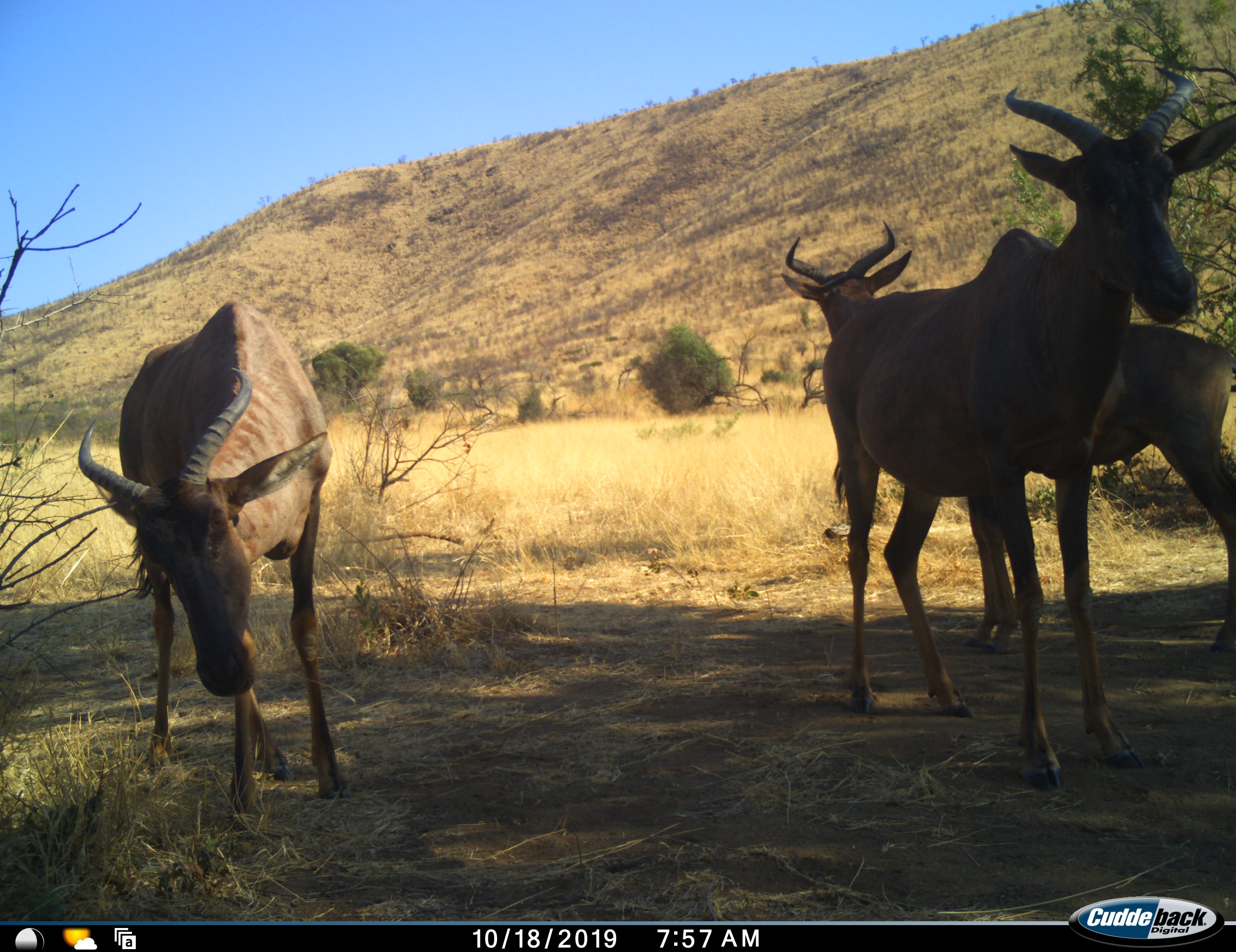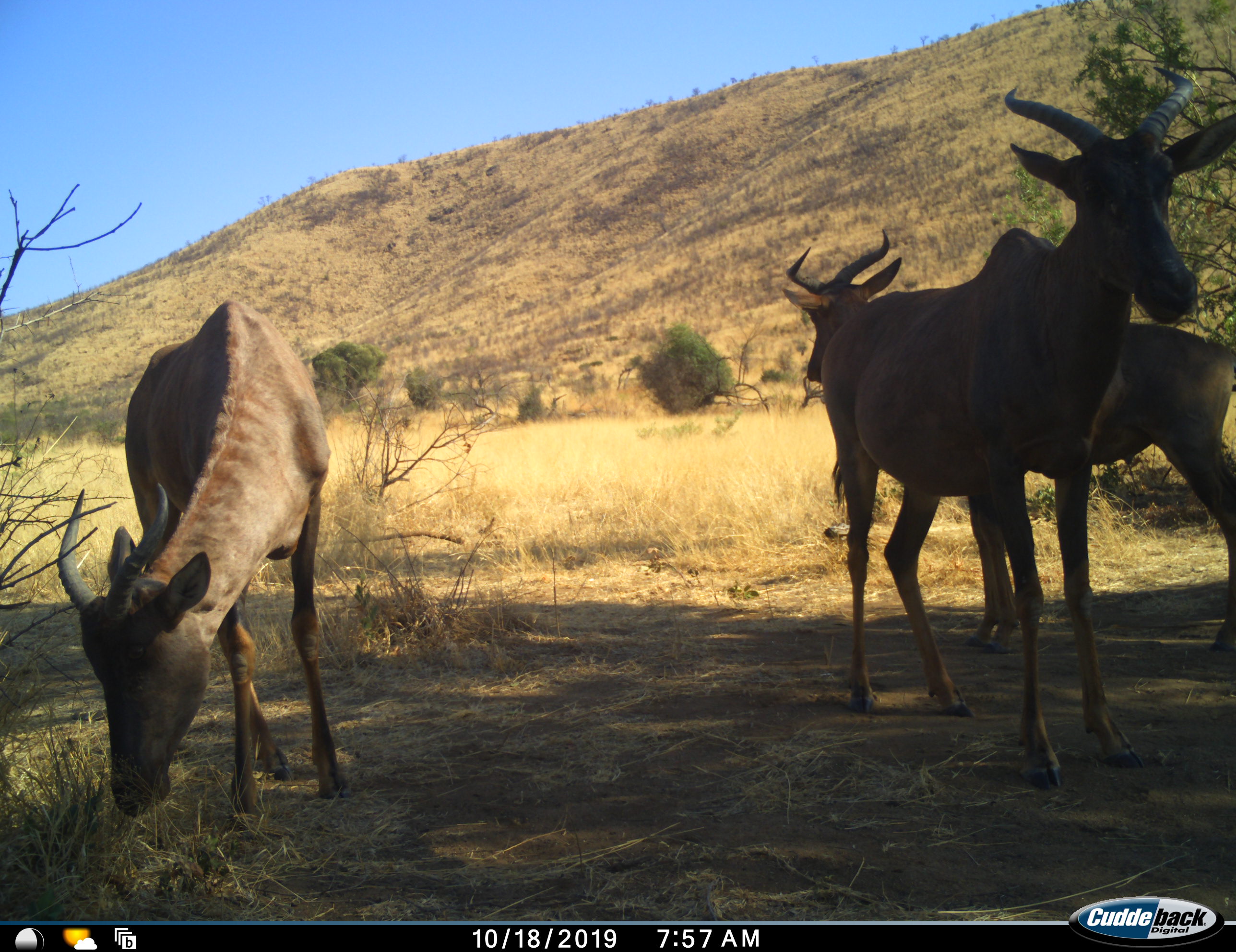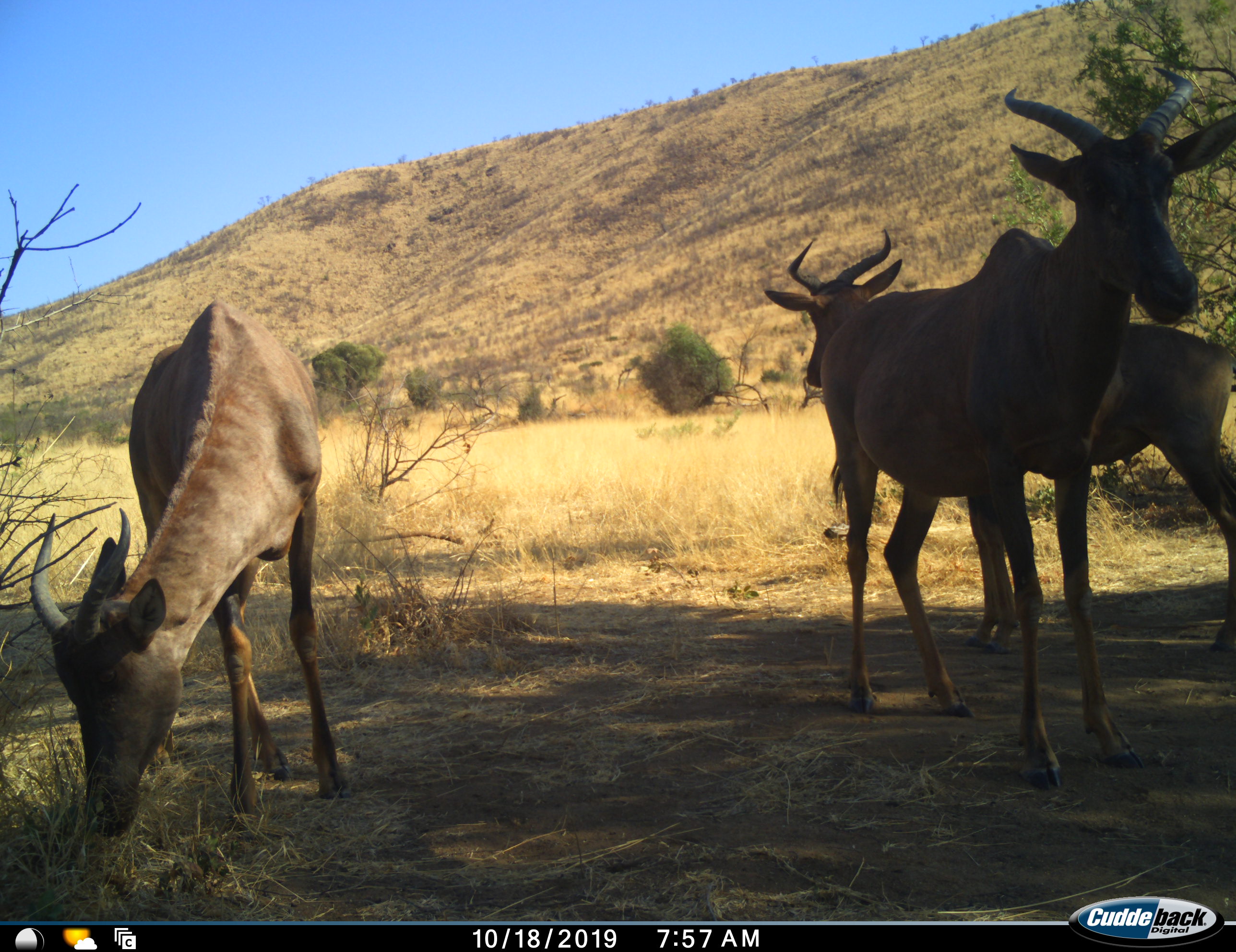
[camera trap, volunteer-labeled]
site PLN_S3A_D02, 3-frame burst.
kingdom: Animalia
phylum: Chordata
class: Mammalia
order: Artiodactyla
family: Bovidae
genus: Damaliscus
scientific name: Damaliscus lunatus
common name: tsessebe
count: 3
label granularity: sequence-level